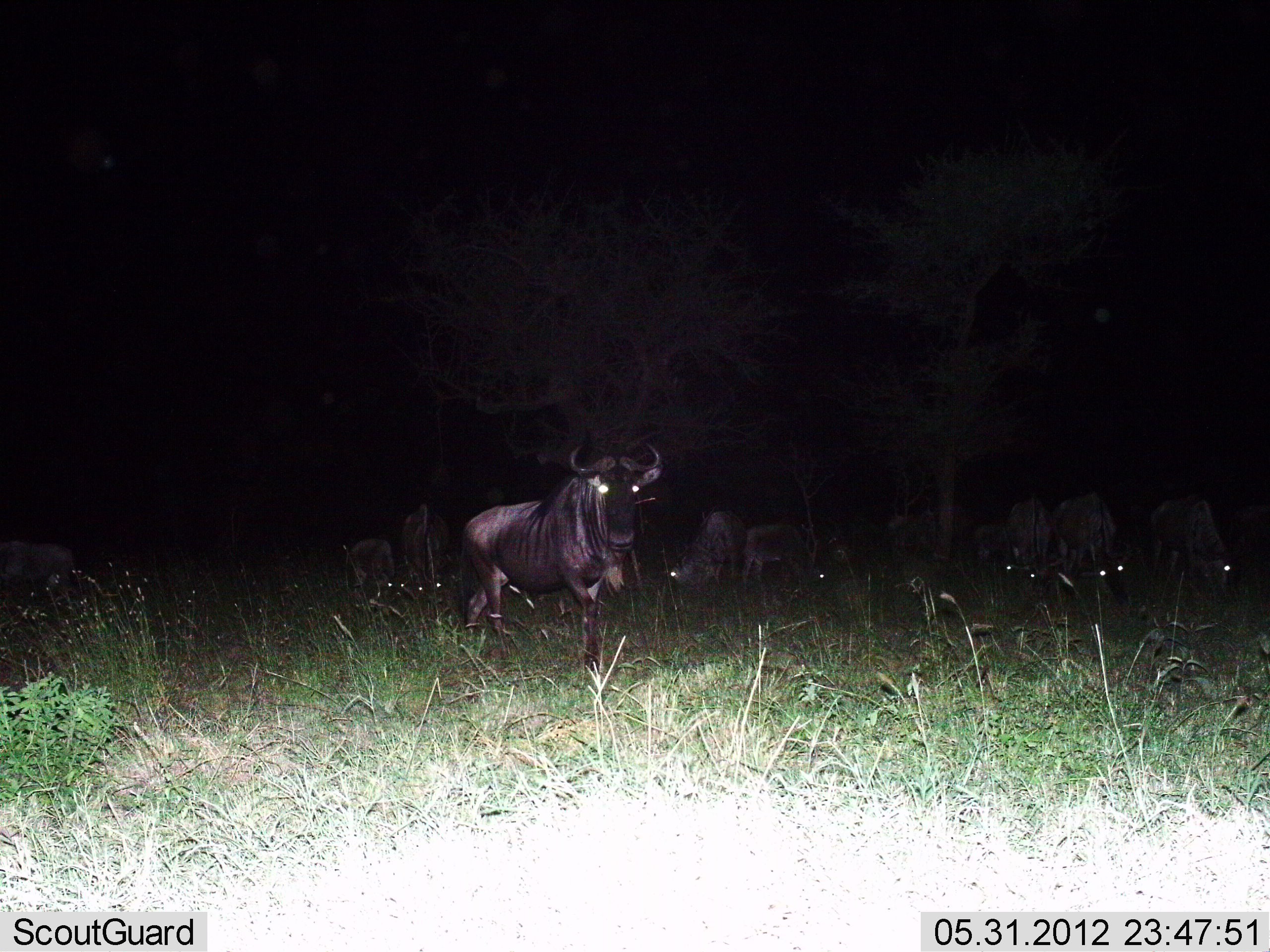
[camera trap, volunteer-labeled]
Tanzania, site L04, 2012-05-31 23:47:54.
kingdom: Animalia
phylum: Chordata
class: Mammalia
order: Artiodactyla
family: Bovidae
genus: Connochaetes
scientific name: Connochaetes taurinus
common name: blue wildebeest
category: wildebeest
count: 11-50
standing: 70%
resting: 0%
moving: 10%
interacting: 0%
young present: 20%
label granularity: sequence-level